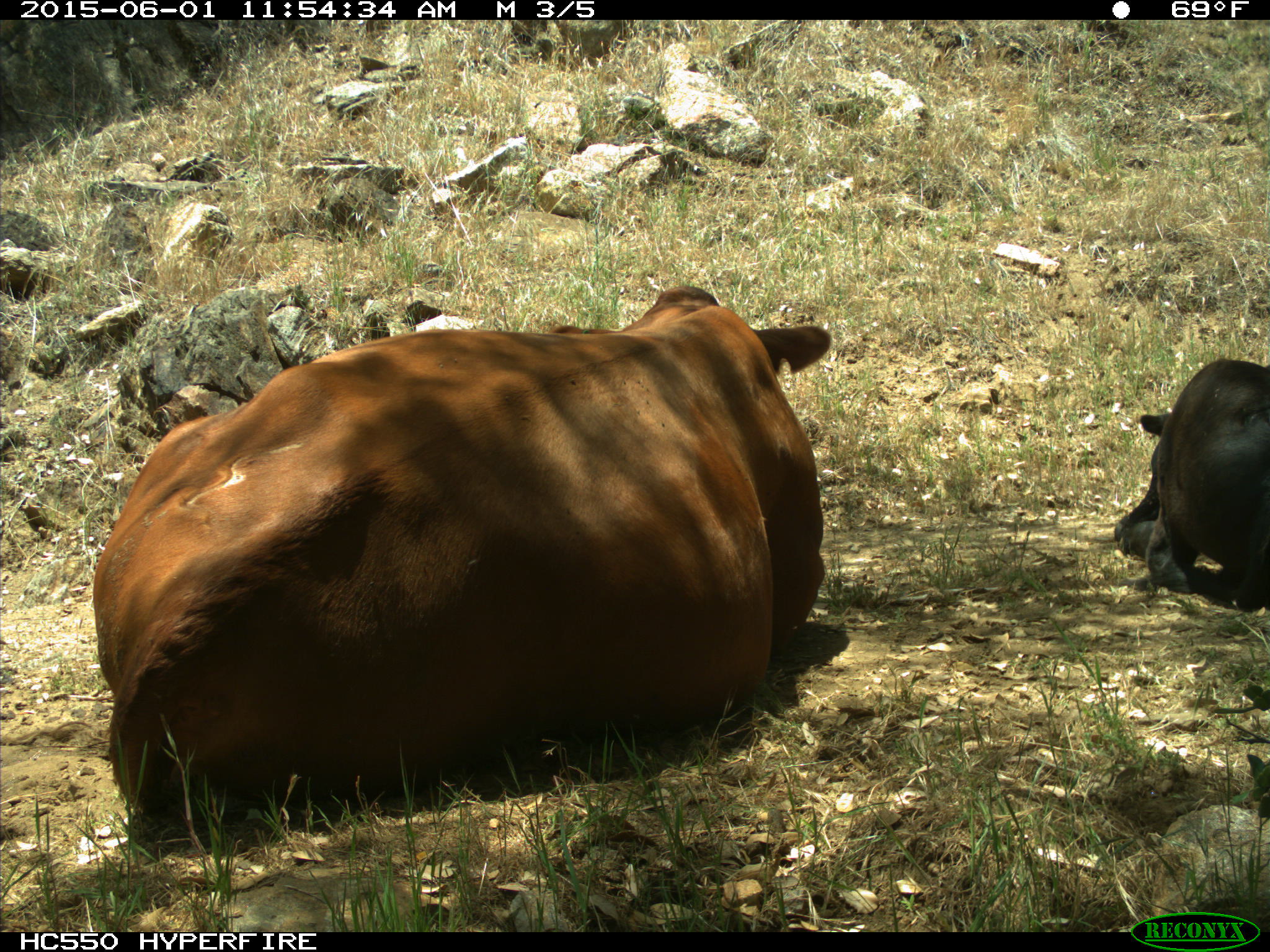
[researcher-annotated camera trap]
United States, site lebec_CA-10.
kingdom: Animalia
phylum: Chordata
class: Mammalia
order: Artiodactyla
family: Bovidae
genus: Bos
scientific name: Bos taurus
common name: domestic cow